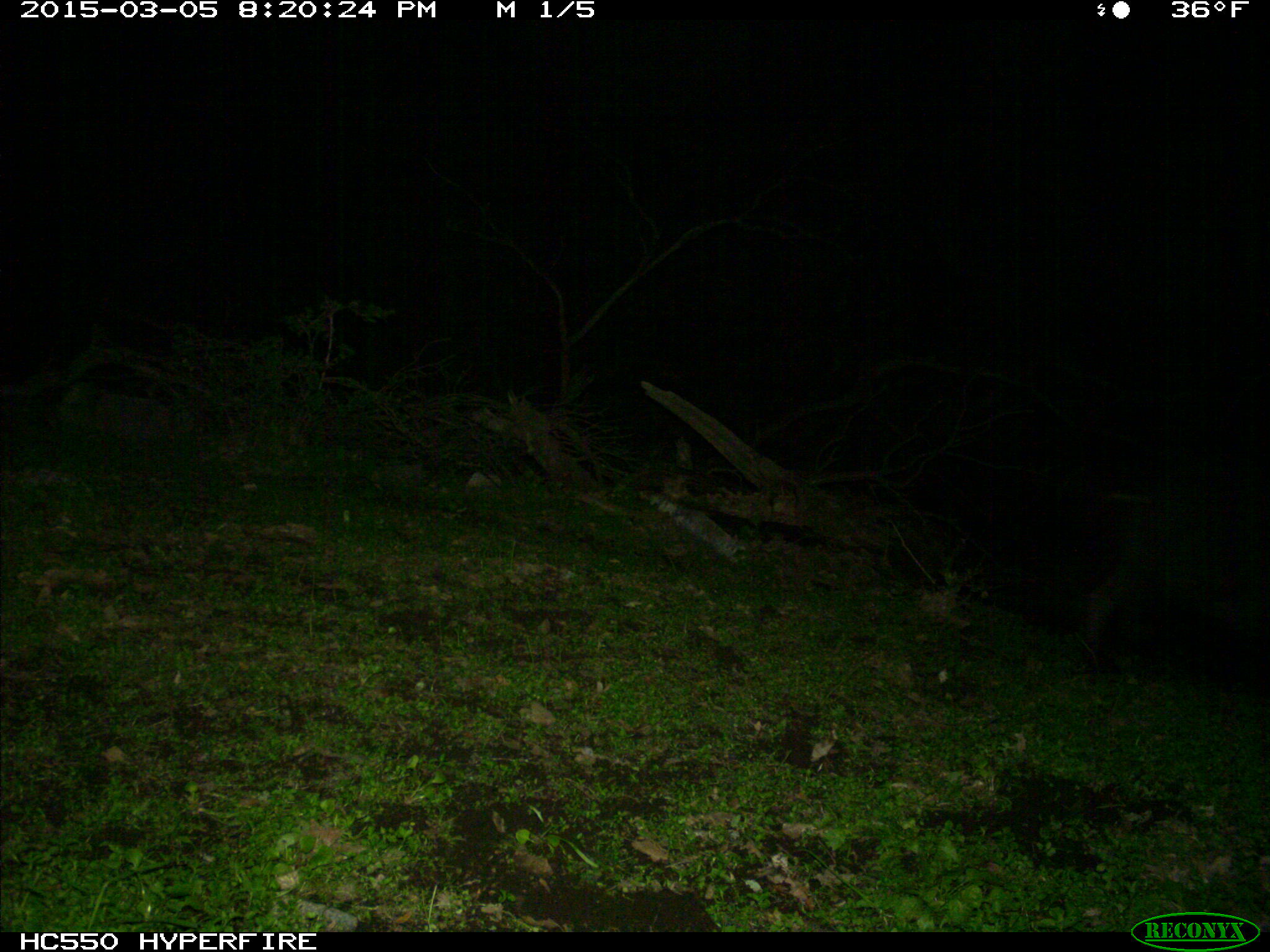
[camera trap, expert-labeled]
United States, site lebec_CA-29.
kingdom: Animalia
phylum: Chordata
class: Mammalia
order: Artiodactyla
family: Suidae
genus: Sus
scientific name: Sus scrofa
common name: wild boar